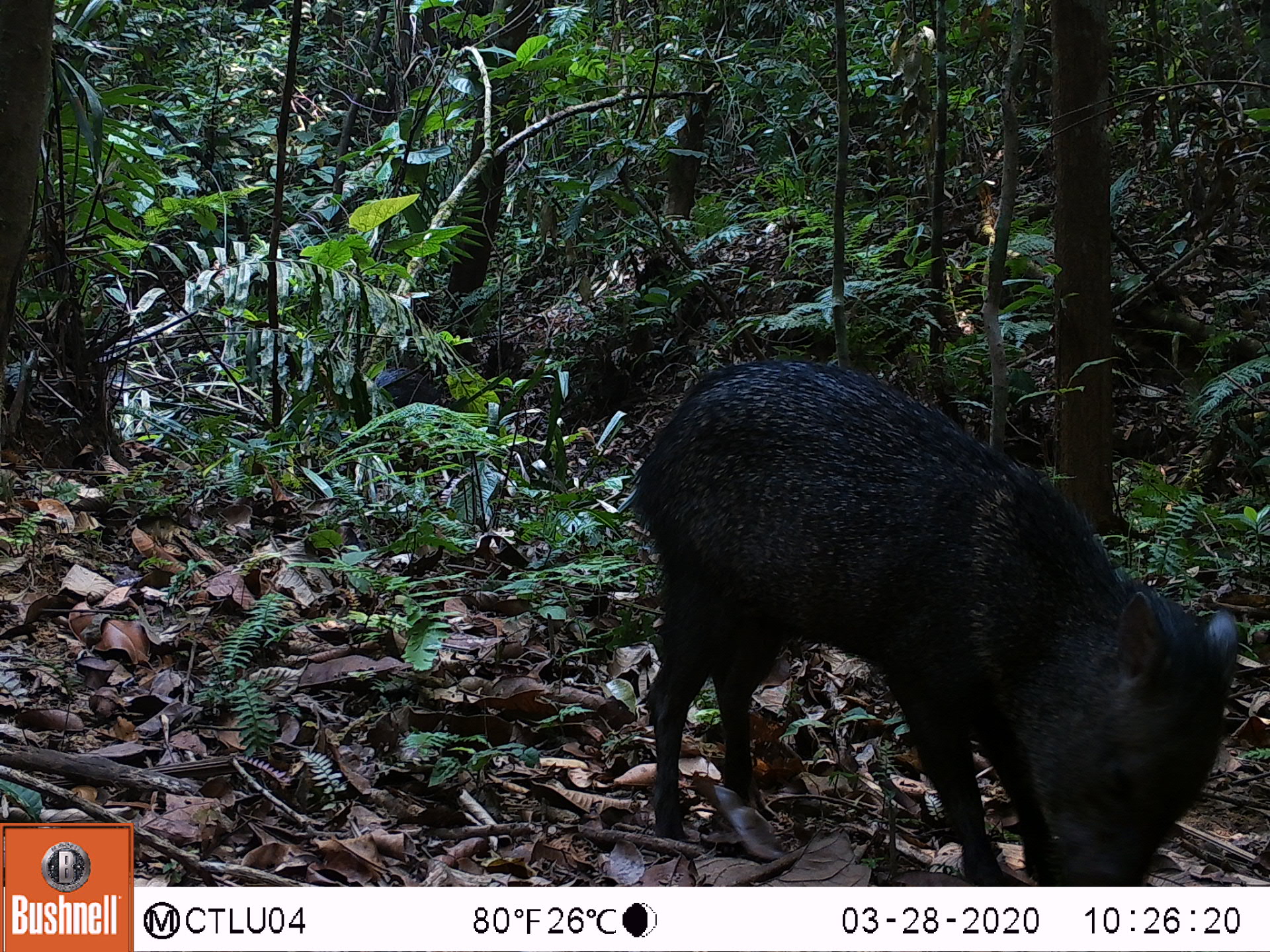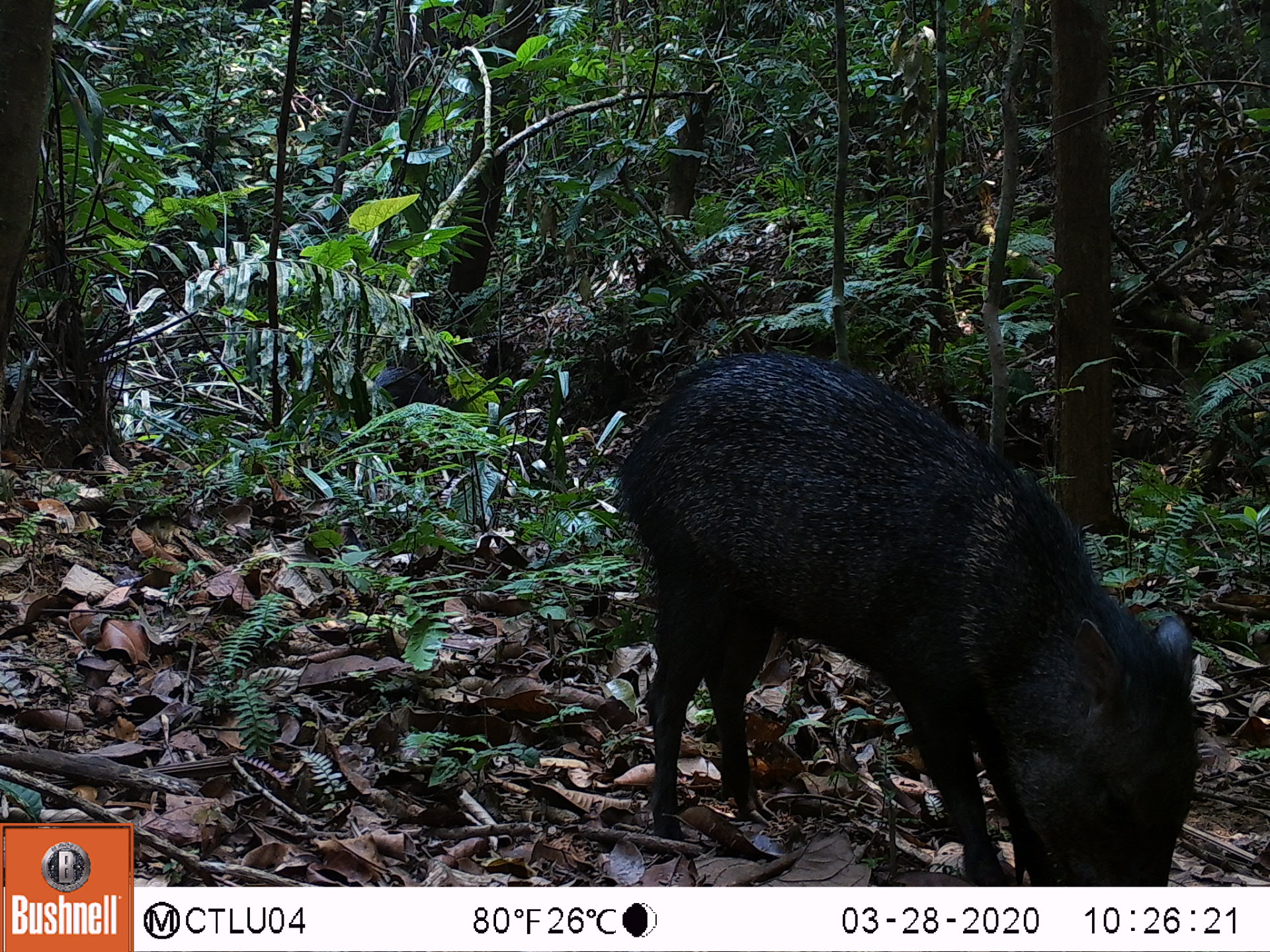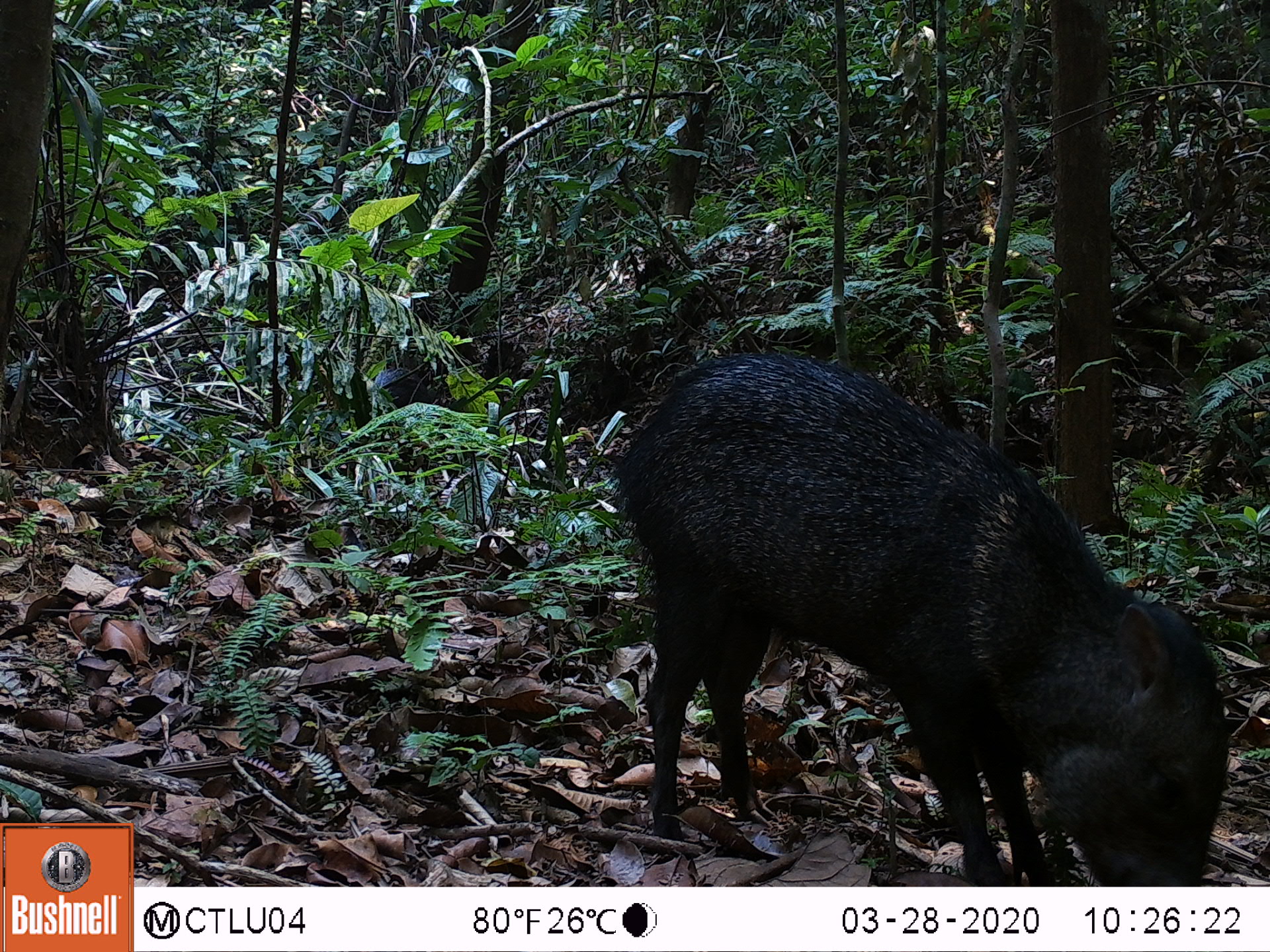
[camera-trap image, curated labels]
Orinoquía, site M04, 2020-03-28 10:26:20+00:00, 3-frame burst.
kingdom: Animalia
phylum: Chordata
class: Mammalia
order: Artiodactyla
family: Tayassuidae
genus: Pecari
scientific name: Pecari tajacu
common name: collared peccary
Collared peccary (Pecari tajacu).